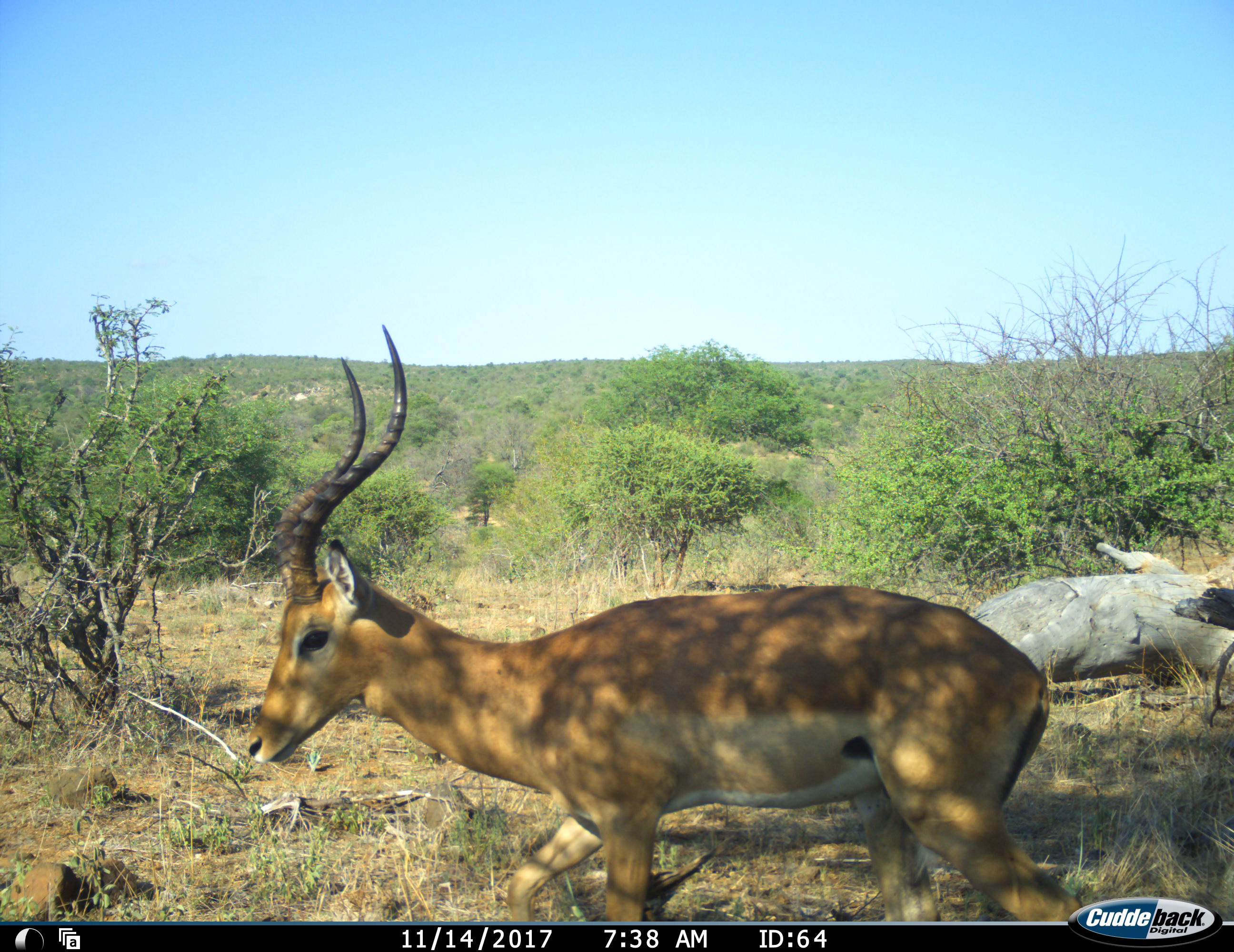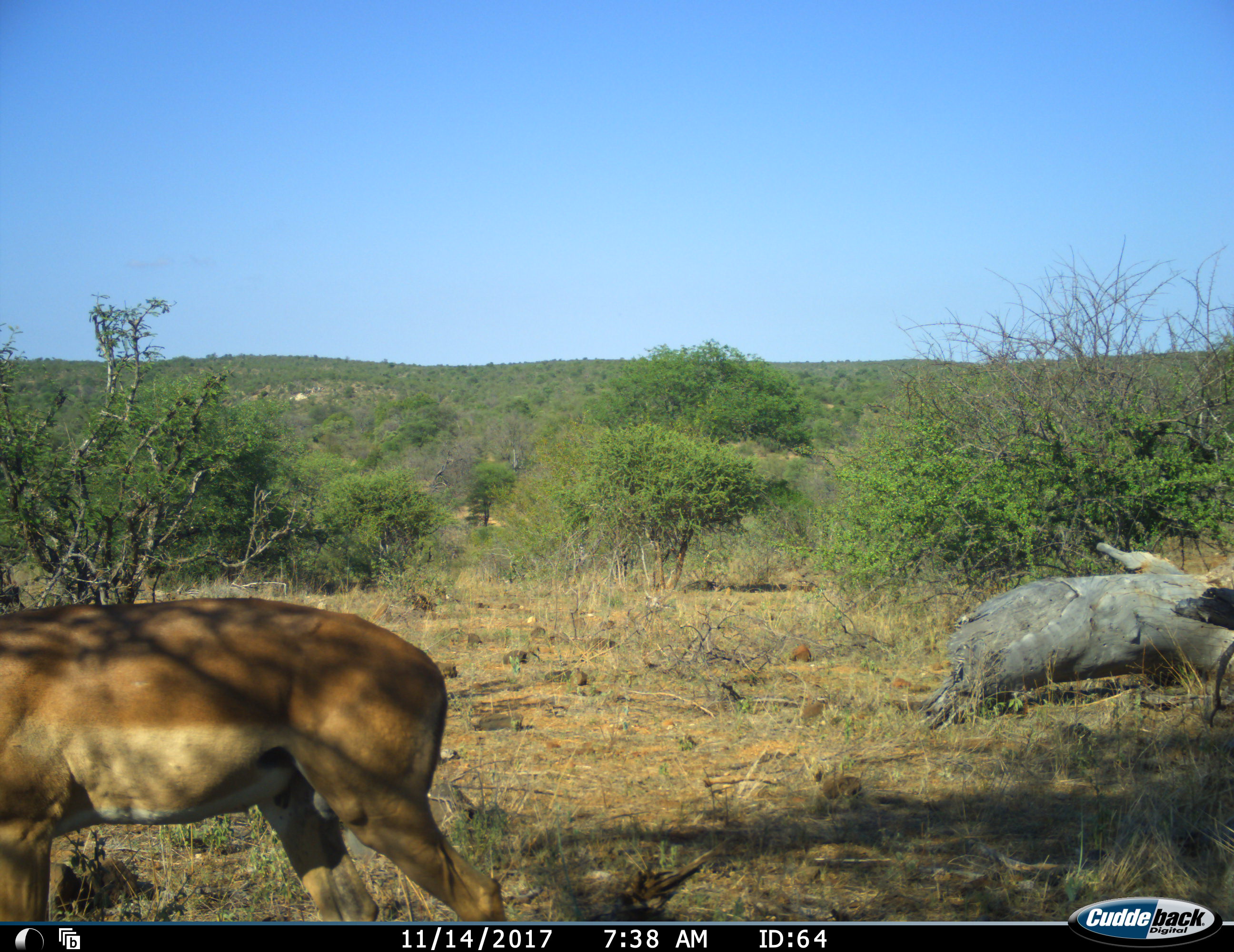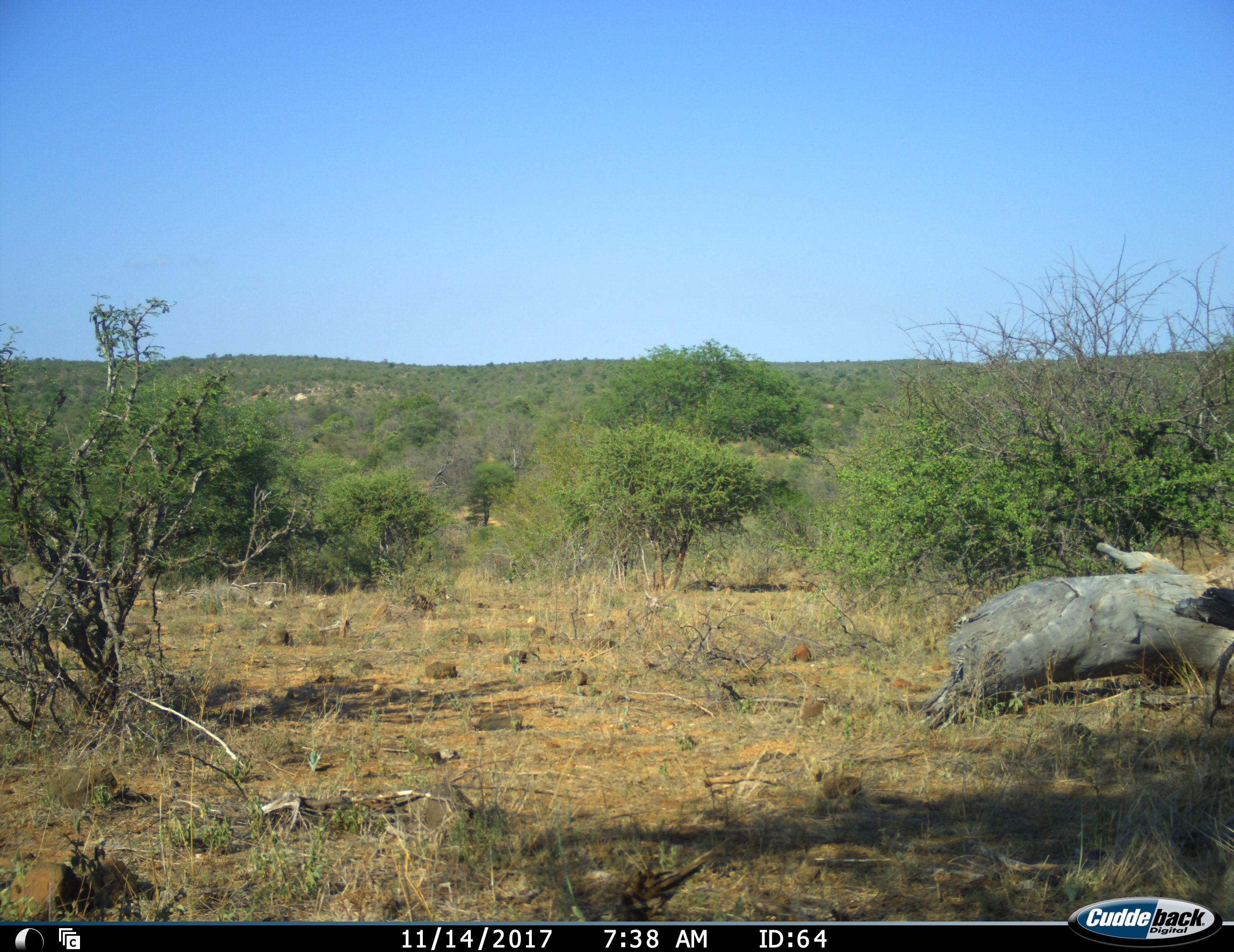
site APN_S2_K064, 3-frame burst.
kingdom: Animalia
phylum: Chordata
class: Mammalia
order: Artiodactyla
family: Bovidae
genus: Aepyceros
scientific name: Aepyceros melampus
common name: impala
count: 1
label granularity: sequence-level